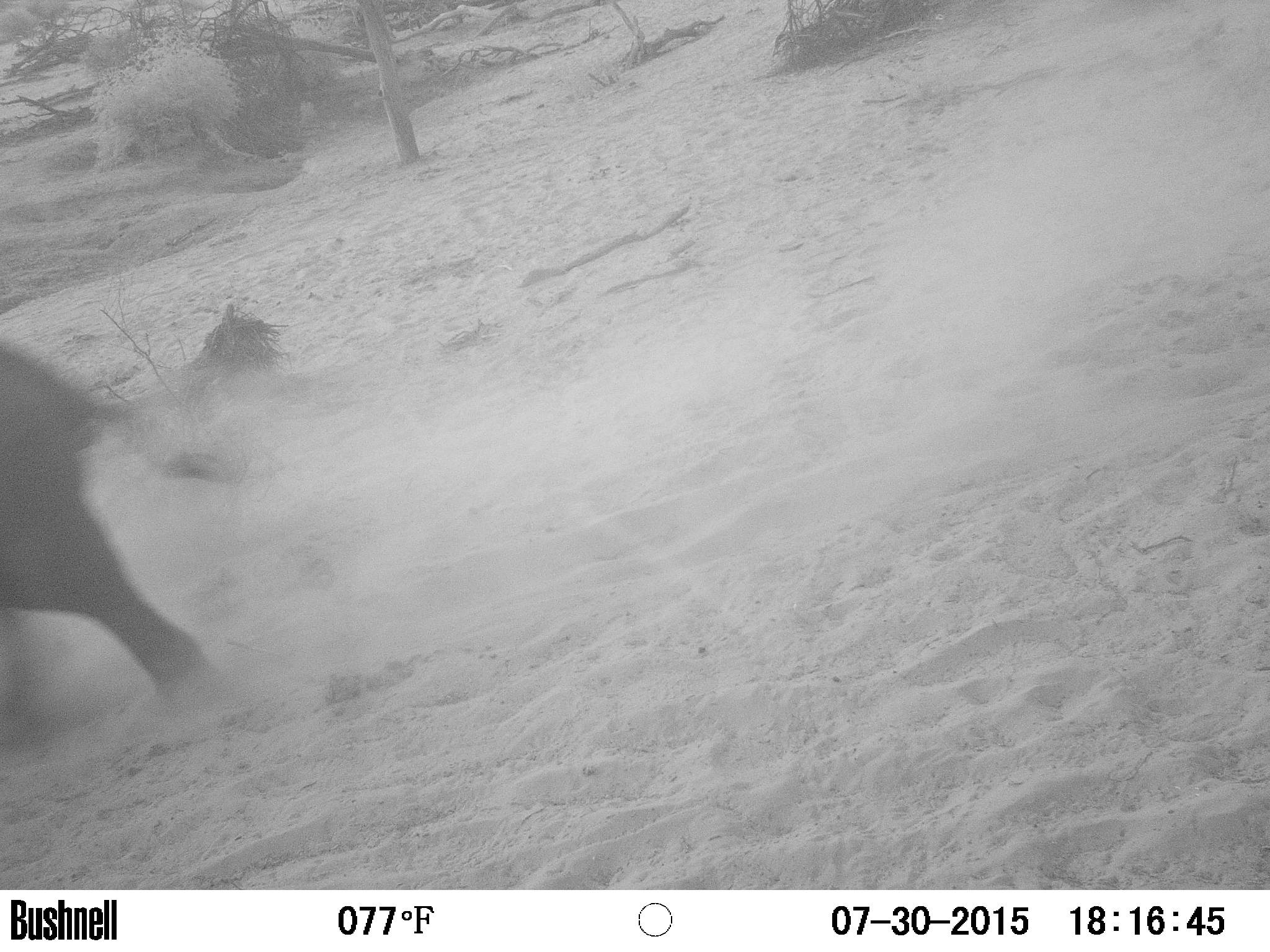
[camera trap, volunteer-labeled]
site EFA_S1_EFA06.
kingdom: Animalia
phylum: Chordata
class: Mammalia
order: Proboscidea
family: Elephantidae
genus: Loxodonta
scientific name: Loxodonta africana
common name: african bush elephant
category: elephant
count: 1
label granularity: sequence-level